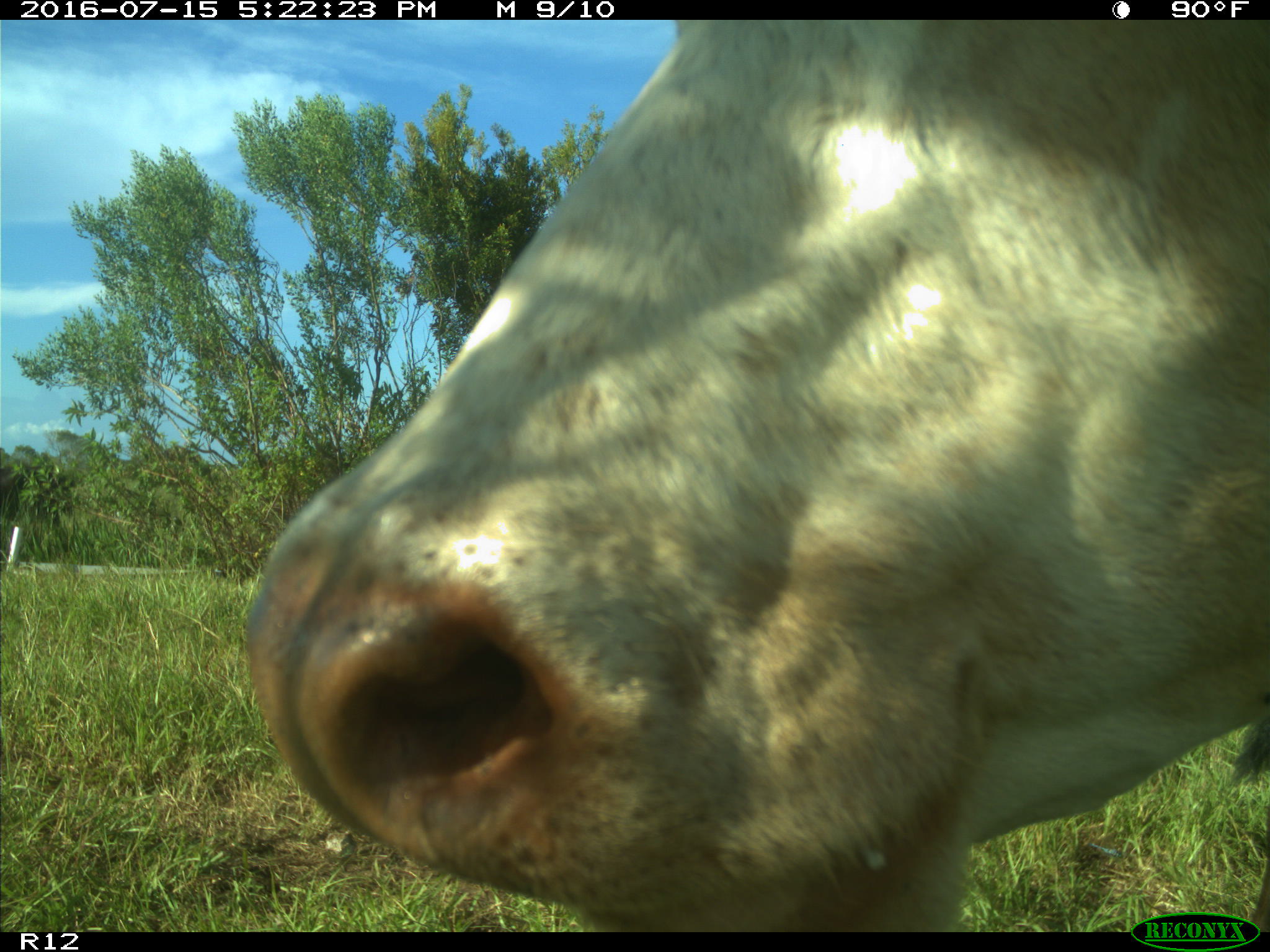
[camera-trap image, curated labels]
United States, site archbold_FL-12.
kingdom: Animalia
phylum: Chordata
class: Mammalia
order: Artiodactyla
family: Bovidae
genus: Bos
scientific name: Bos taurus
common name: domestic cow